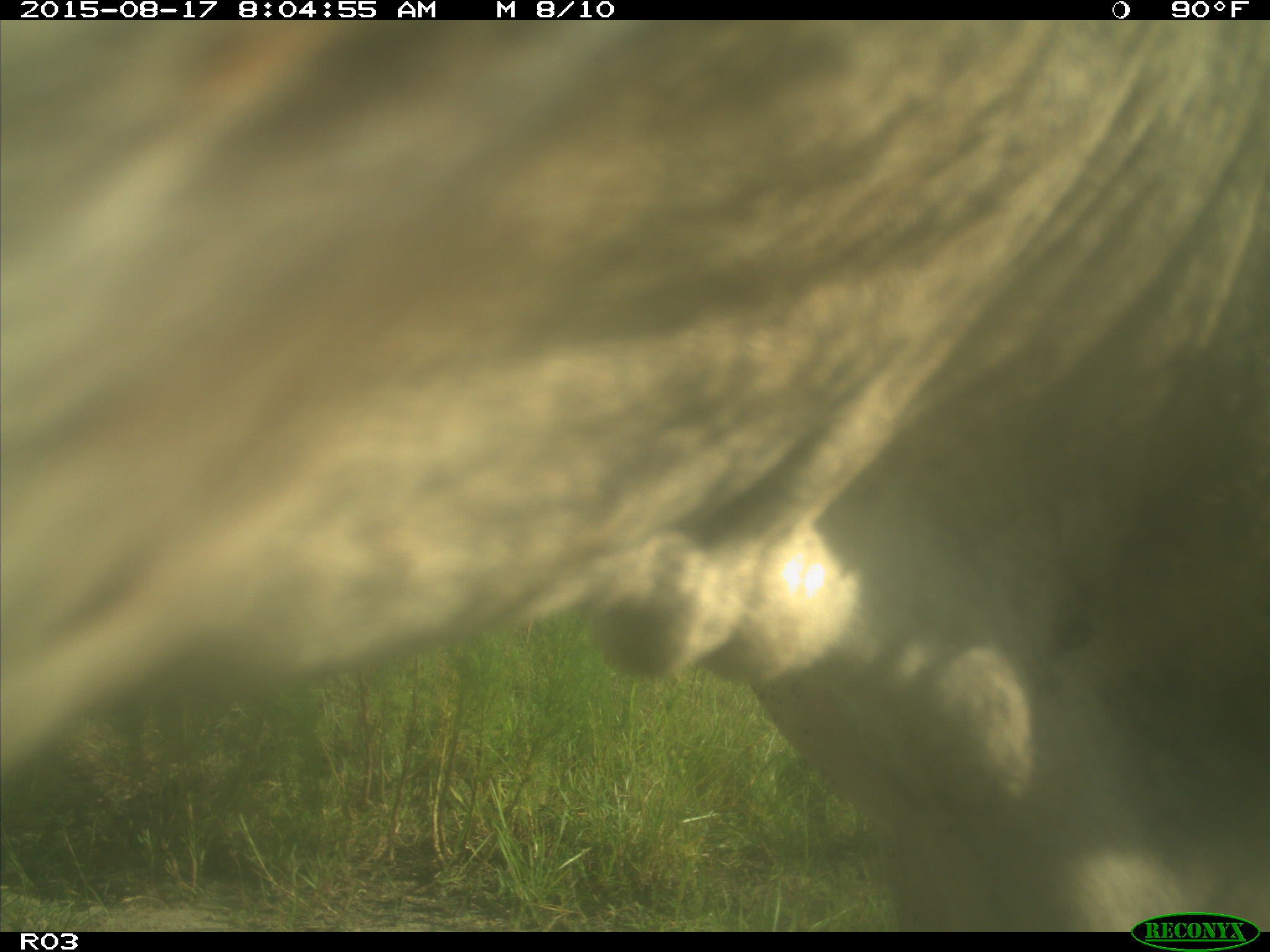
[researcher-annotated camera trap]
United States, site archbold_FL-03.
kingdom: Animalia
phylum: Chordata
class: Mammalia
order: Artiodactyla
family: Bovidae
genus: Bos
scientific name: Bos taurus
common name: domestic cow